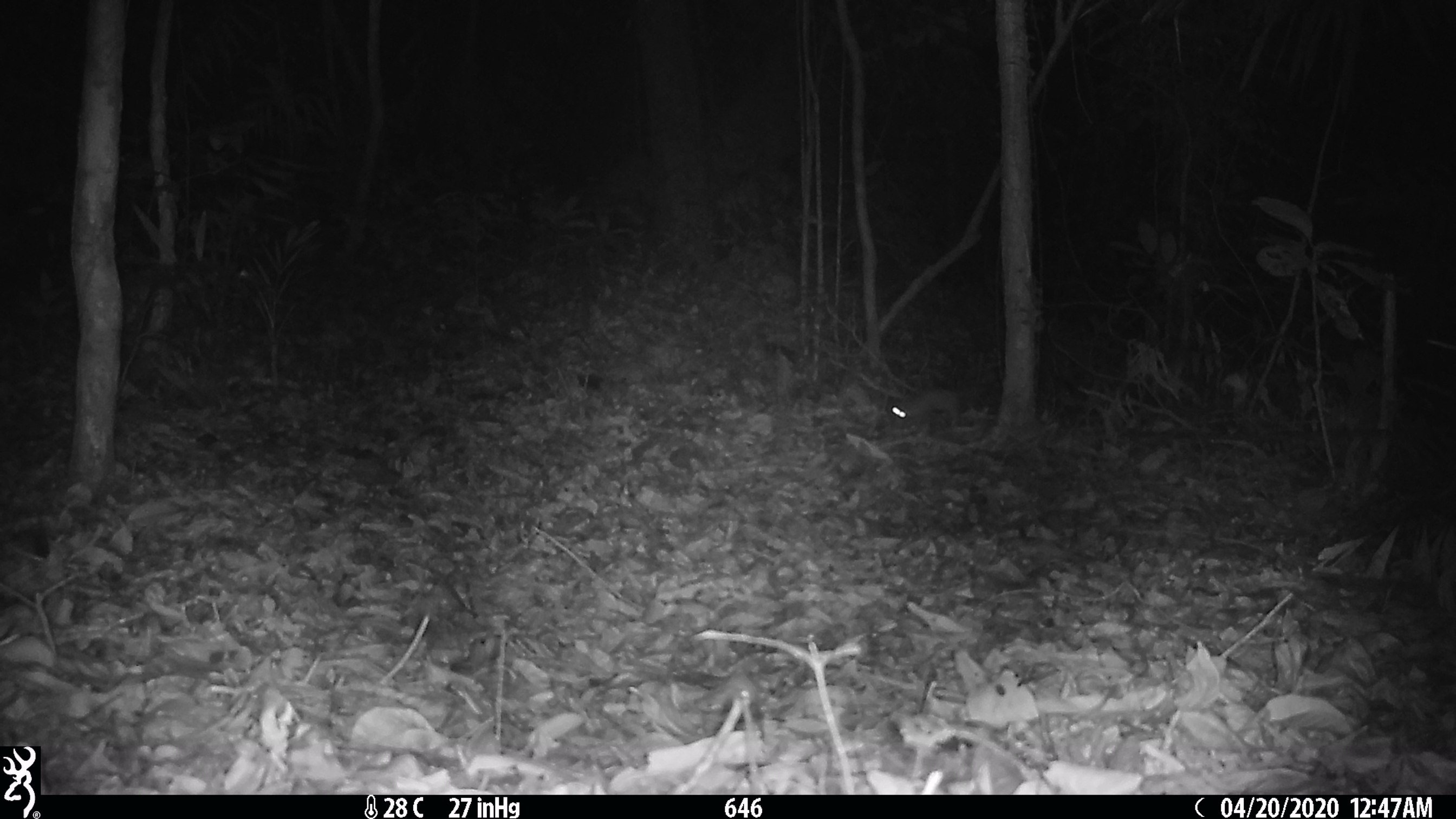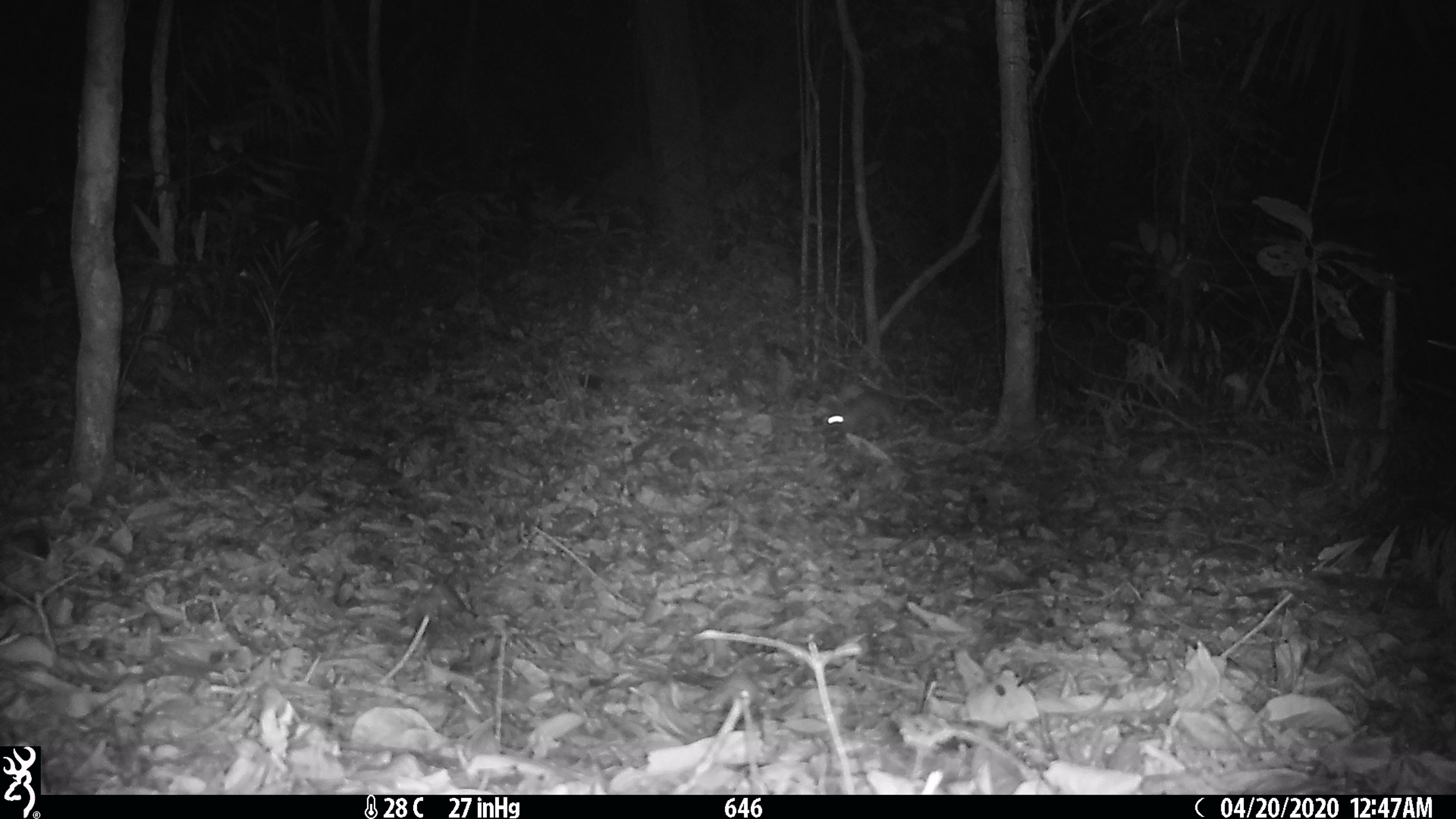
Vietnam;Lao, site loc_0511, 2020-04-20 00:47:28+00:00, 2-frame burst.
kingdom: Animalia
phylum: Chordata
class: Mammalia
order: Carnivora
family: Mustelidae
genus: Melogale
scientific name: Melogale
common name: ferret badger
Ferret badger (Melogale). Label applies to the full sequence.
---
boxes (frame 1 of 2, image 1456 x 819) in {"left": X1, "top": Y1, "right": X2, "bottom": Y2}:
ferret badger: {"left": 890, "top": 387, "right": 960, "bottom": 427}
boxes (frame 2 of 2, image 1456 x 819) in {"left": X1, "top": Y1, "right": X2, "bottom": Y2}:
ferret badger: {"left": 820, "top": 384, "right": 923, "bottom": 443}